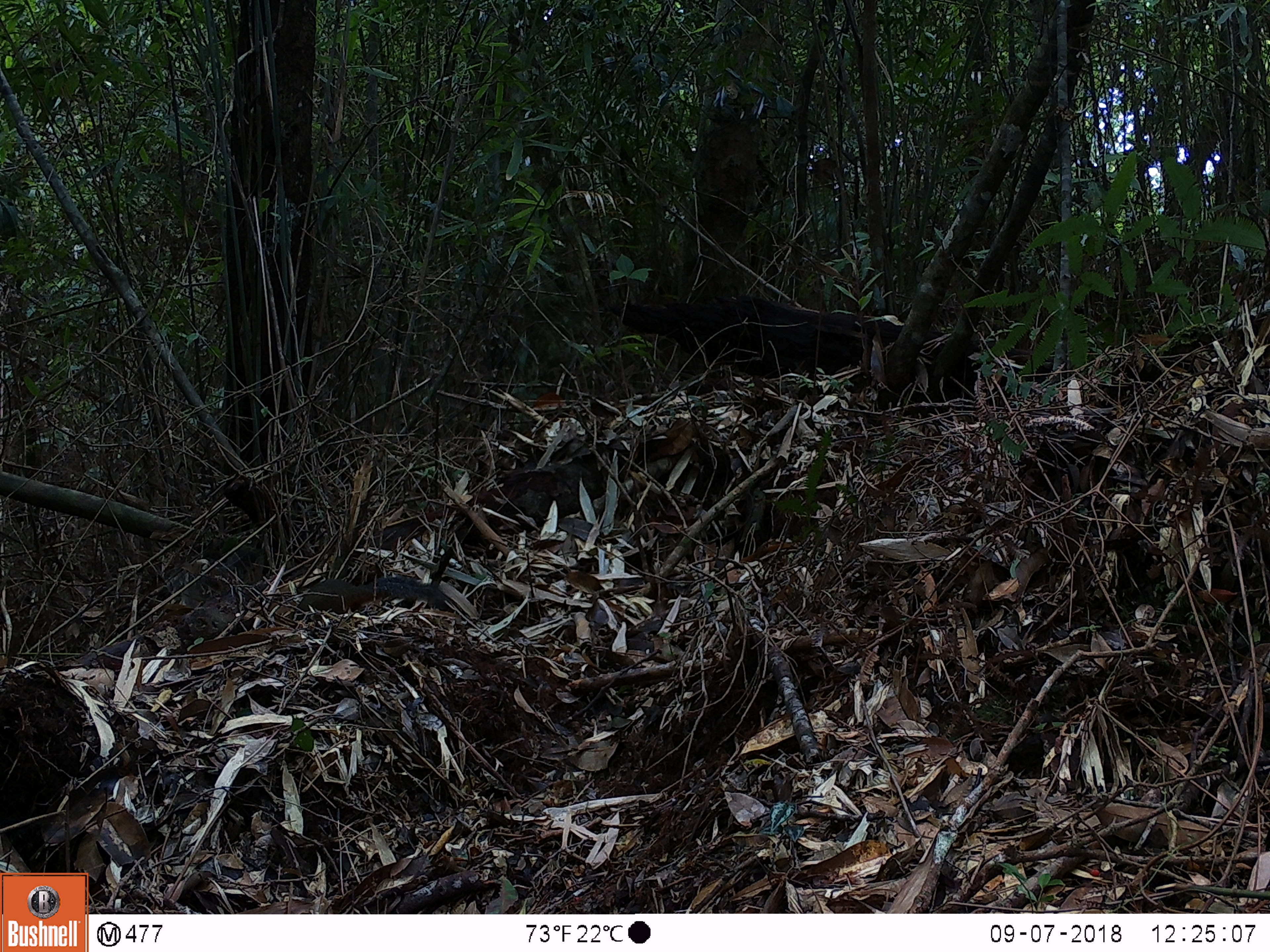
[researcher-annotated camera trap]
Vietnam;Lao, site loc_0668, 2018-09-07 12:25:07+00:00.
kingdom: Animalia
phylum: Chordata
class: Mammalia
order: Rodentia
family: Sciuridae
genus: Dremomys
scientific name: Dremomys rufigenis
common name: red-cheeked squirrel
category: red cheeked squirrel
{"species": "red cheeked squirrel (red-cheeked squirrel) (Dremomys rufigenis)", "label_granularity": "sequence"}